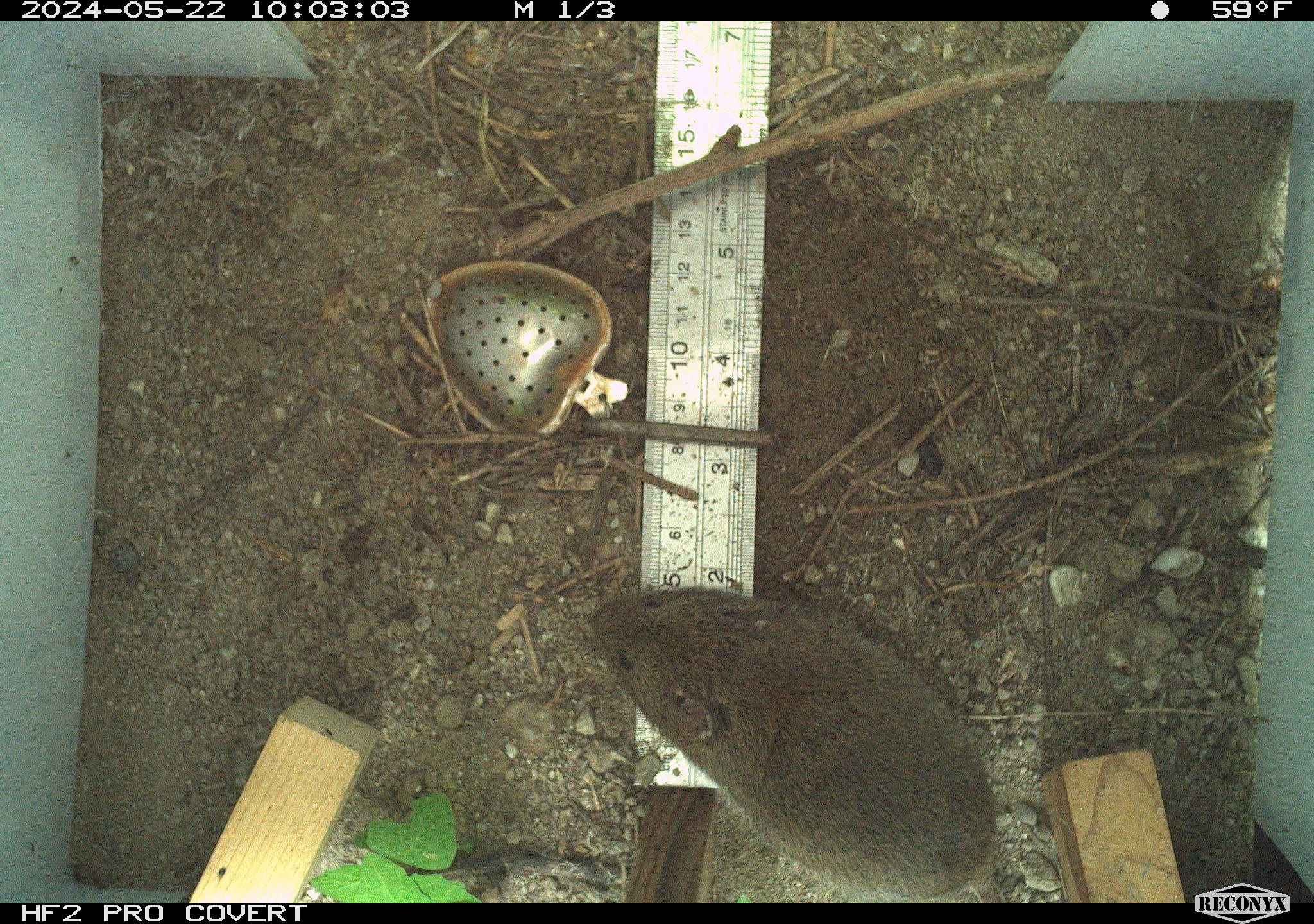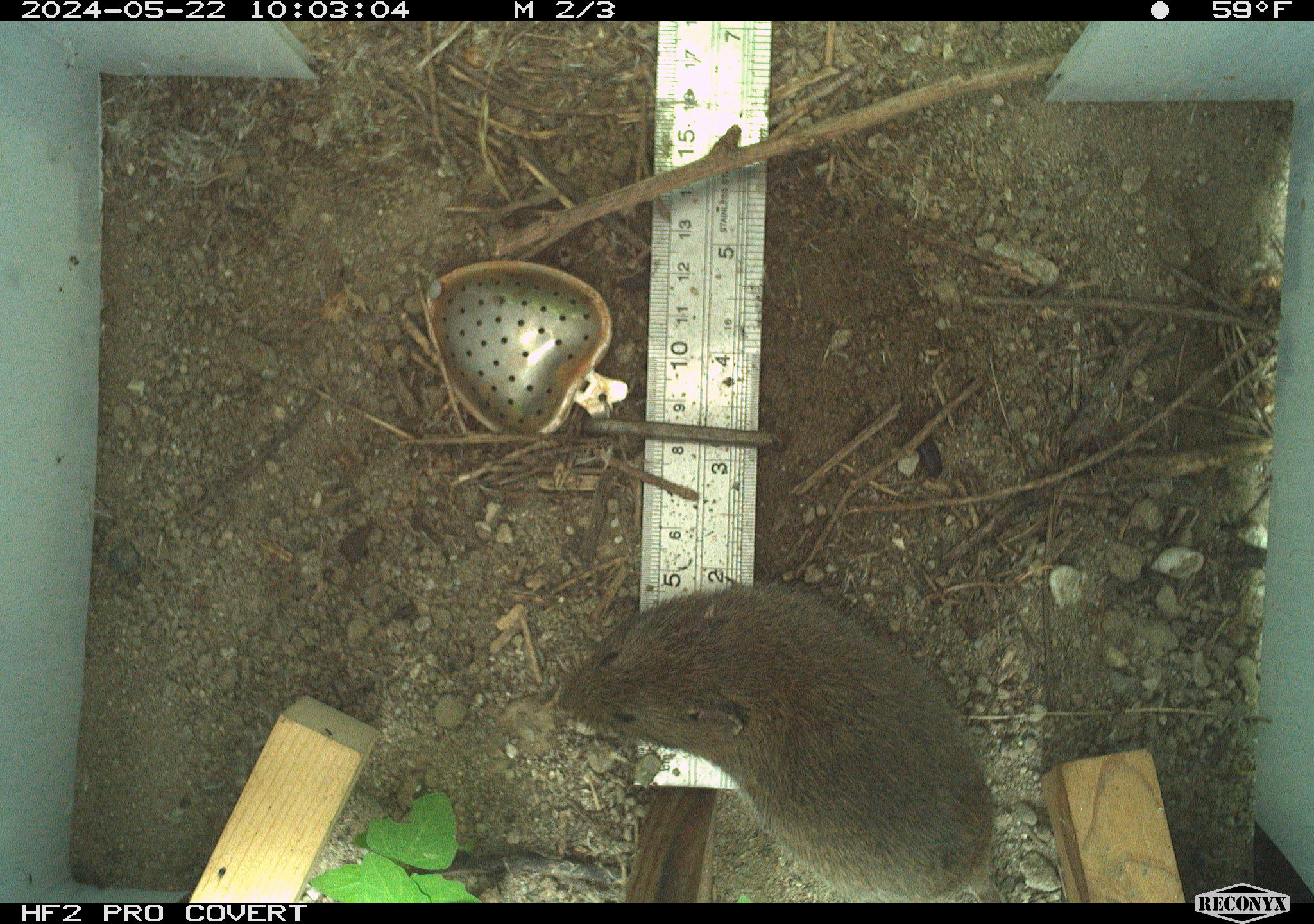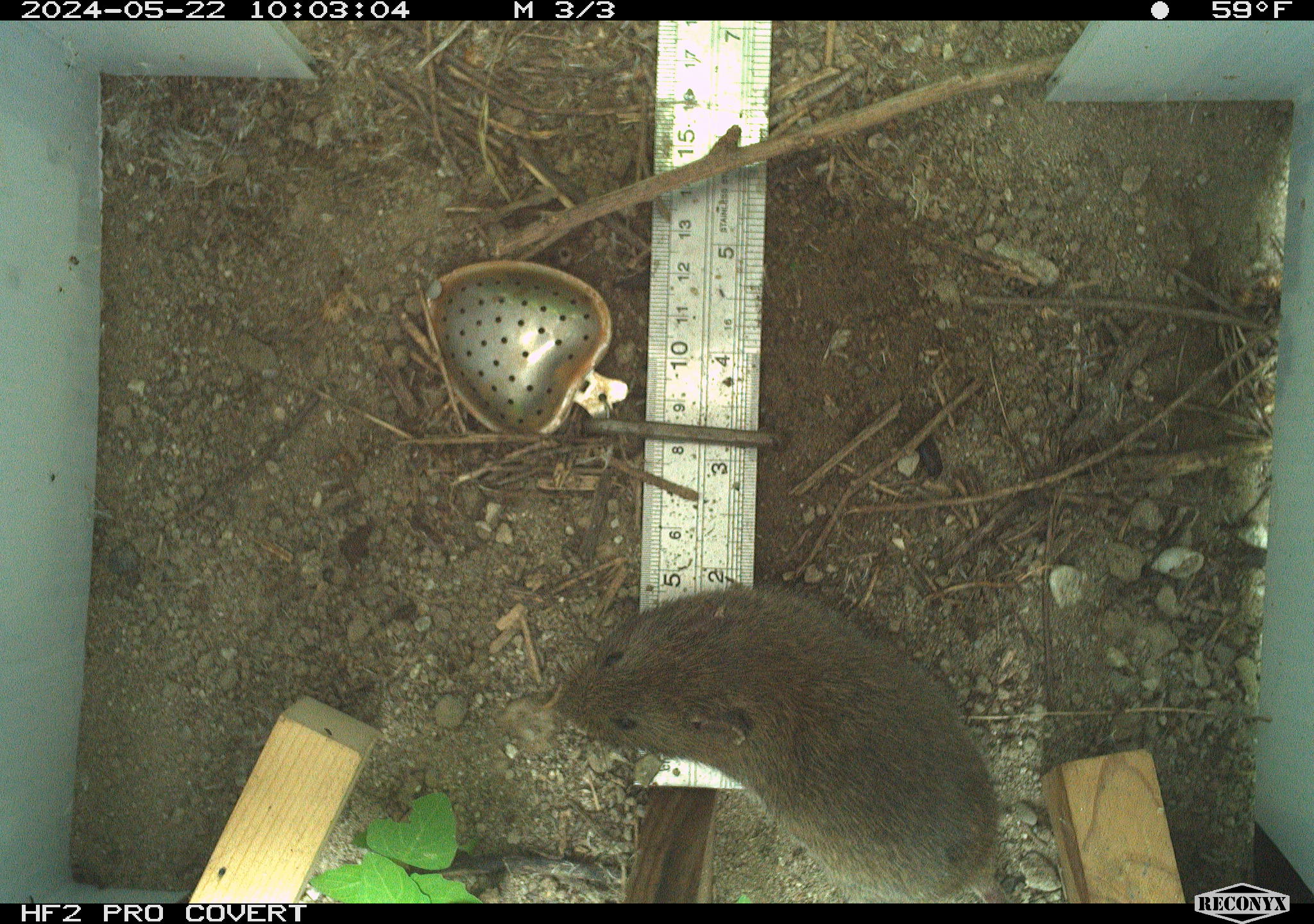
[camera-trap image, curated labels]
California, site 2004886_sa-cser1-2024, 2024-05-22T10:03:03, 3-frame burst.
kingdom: Animalia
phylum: Chordata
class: Mammalia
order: Rodentia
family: Cricetidae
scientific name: Cricetidae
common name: hamsters, voles, lemmings, and allies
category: cricetidae family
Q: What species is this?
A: Cricetidae family (hamsters, voles, lemmings, and allies) (Cricetidae).